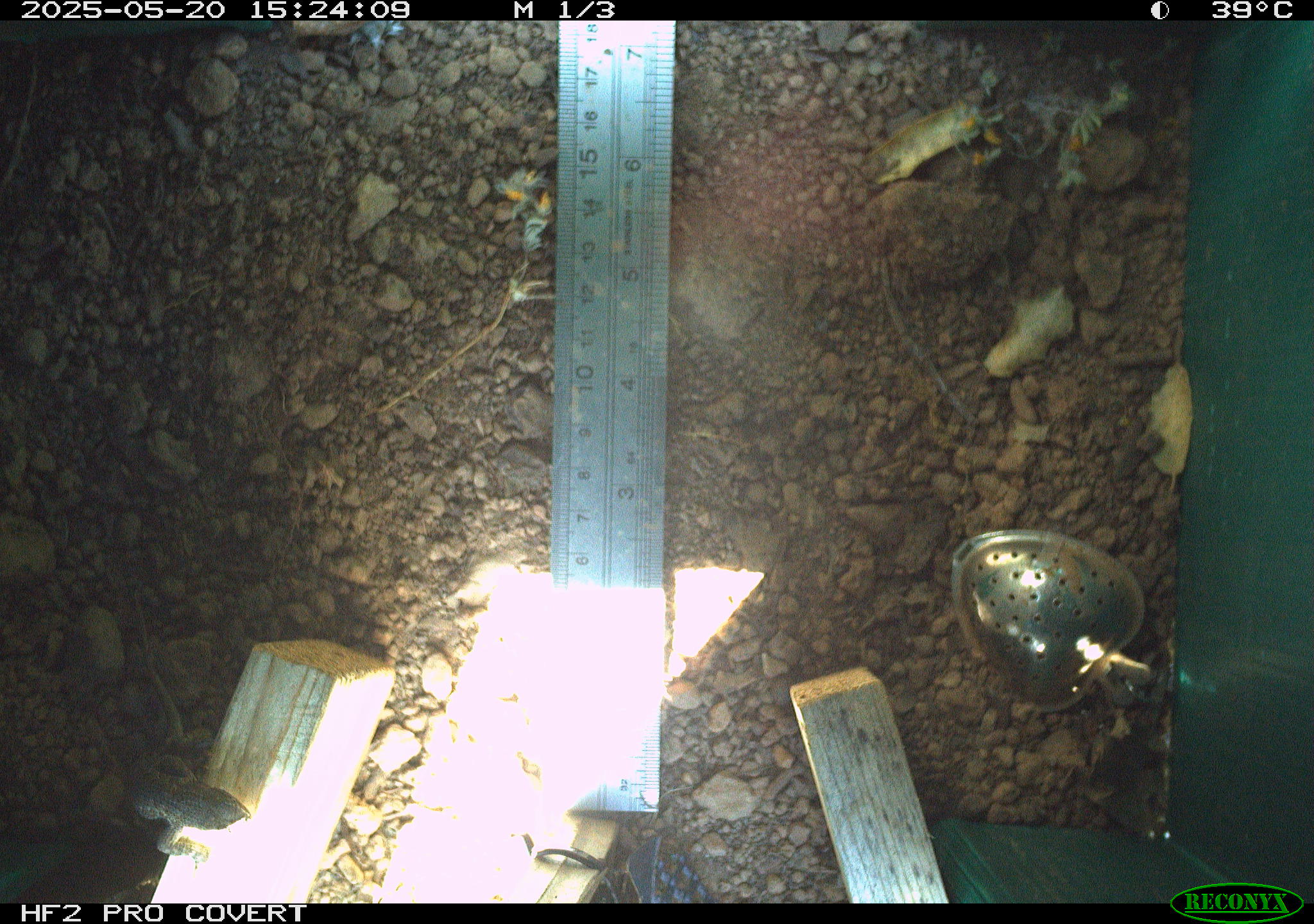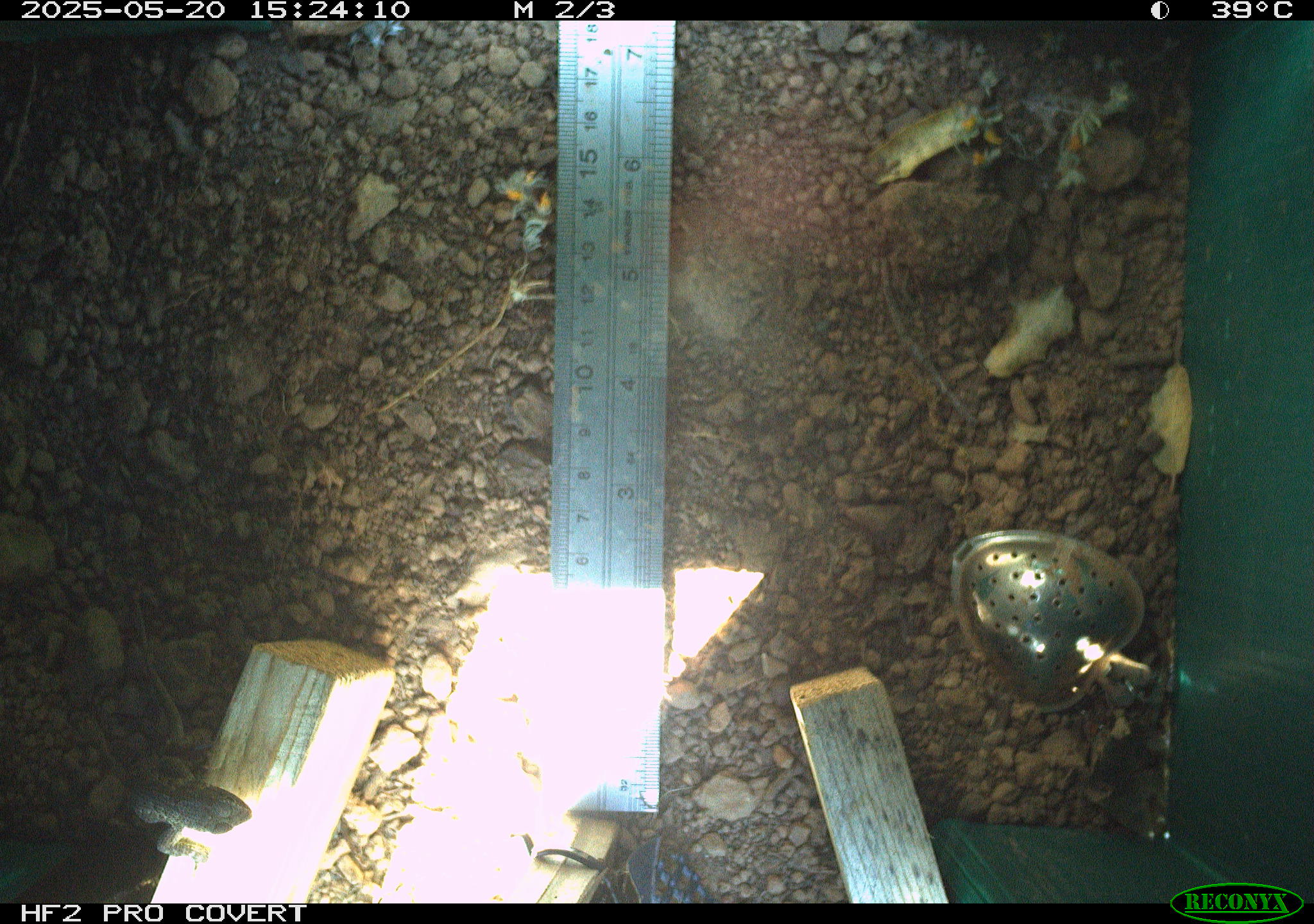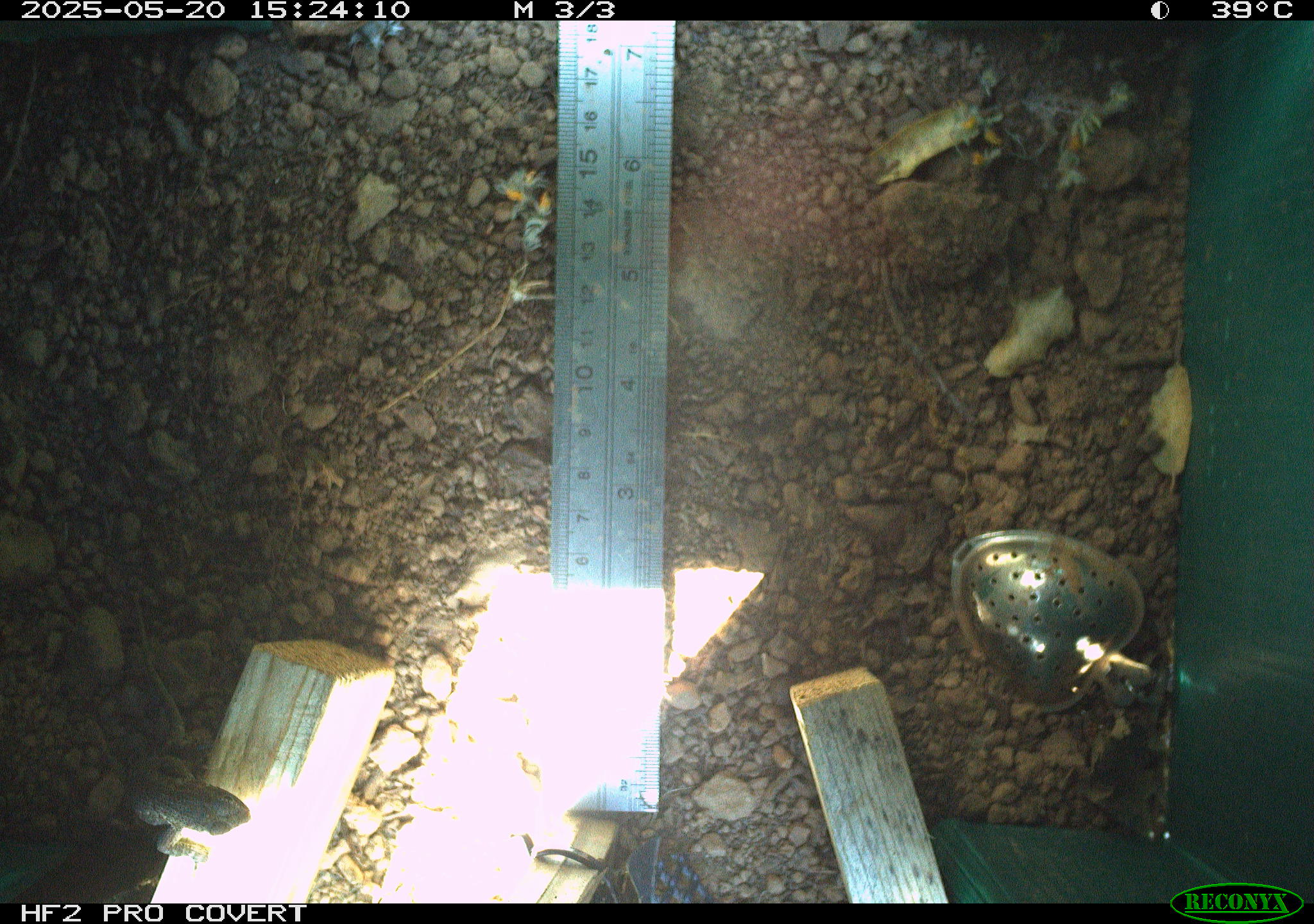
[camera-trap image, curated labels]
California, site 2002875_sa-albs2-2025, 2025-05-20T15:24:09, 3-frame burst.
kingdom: Animalia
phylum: Chordata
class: Reptilia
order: Squamata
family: Phrynosomatidae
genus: Sceloporus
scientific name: Sceloporus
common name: spiny lizards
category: sceloporus species